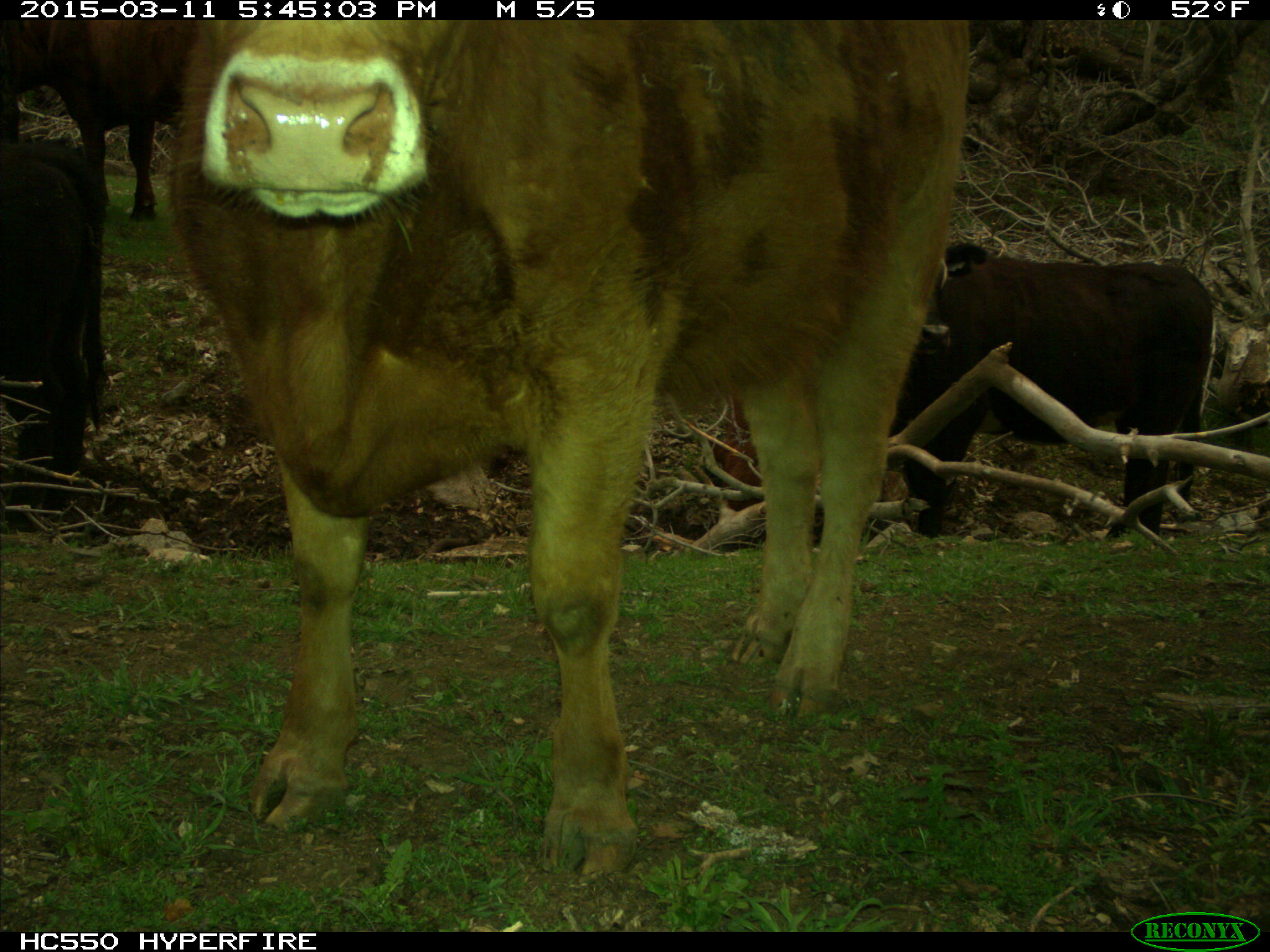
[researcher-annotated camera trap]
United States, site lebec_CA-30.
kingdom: Animalia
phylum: Chordata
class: Mammalia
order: Artiodactyla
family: Bovidae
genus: Bos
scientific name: Bos taurus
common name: domestic cow